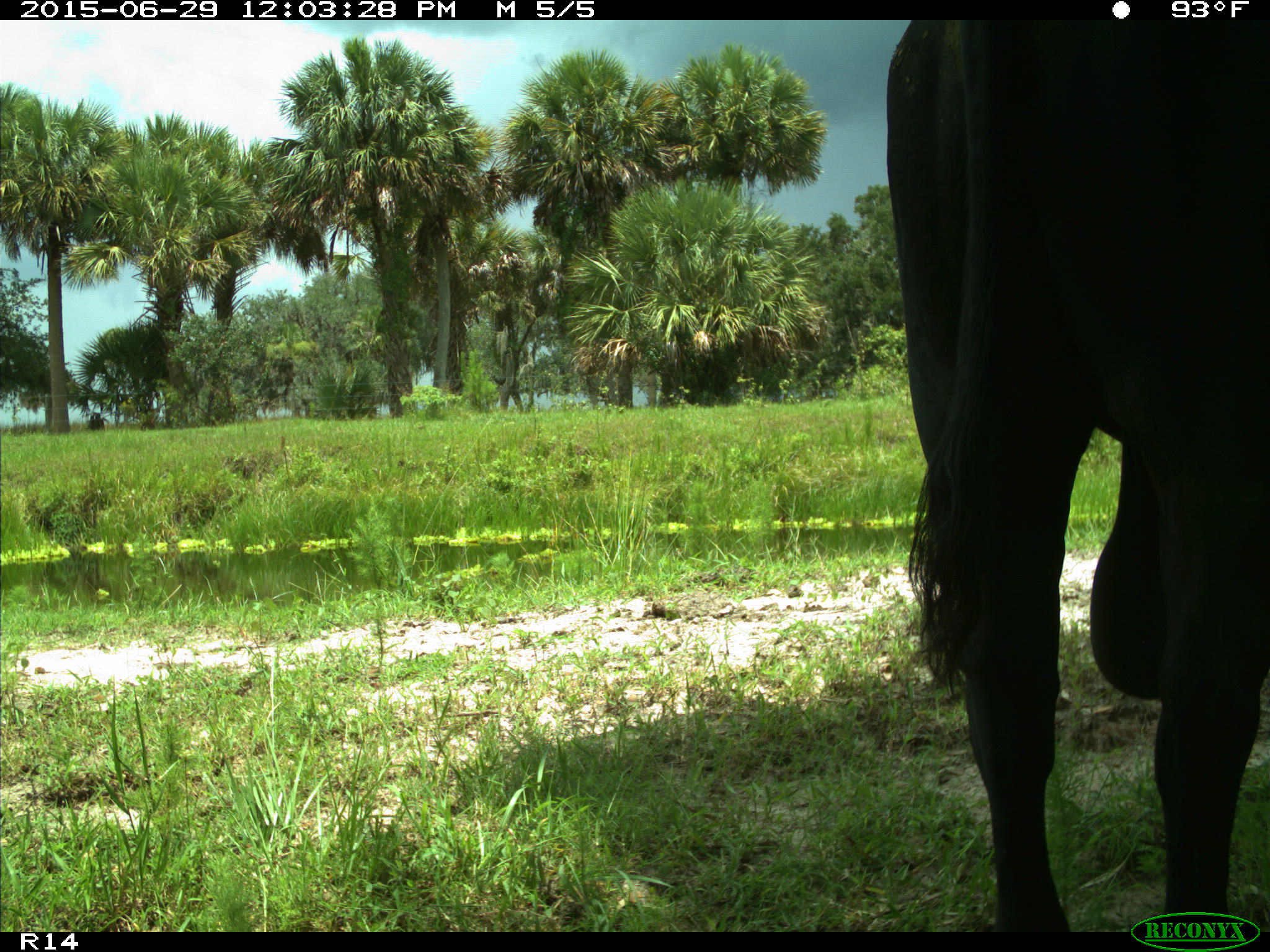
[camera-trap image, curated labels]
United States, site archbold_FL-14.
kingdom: Animalia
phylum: Chordata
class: Mammalia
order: Artiodactyla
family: Bovidae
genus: Bos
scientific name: Bos taurus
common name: domestic cow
Bos taurus (domestic cow).